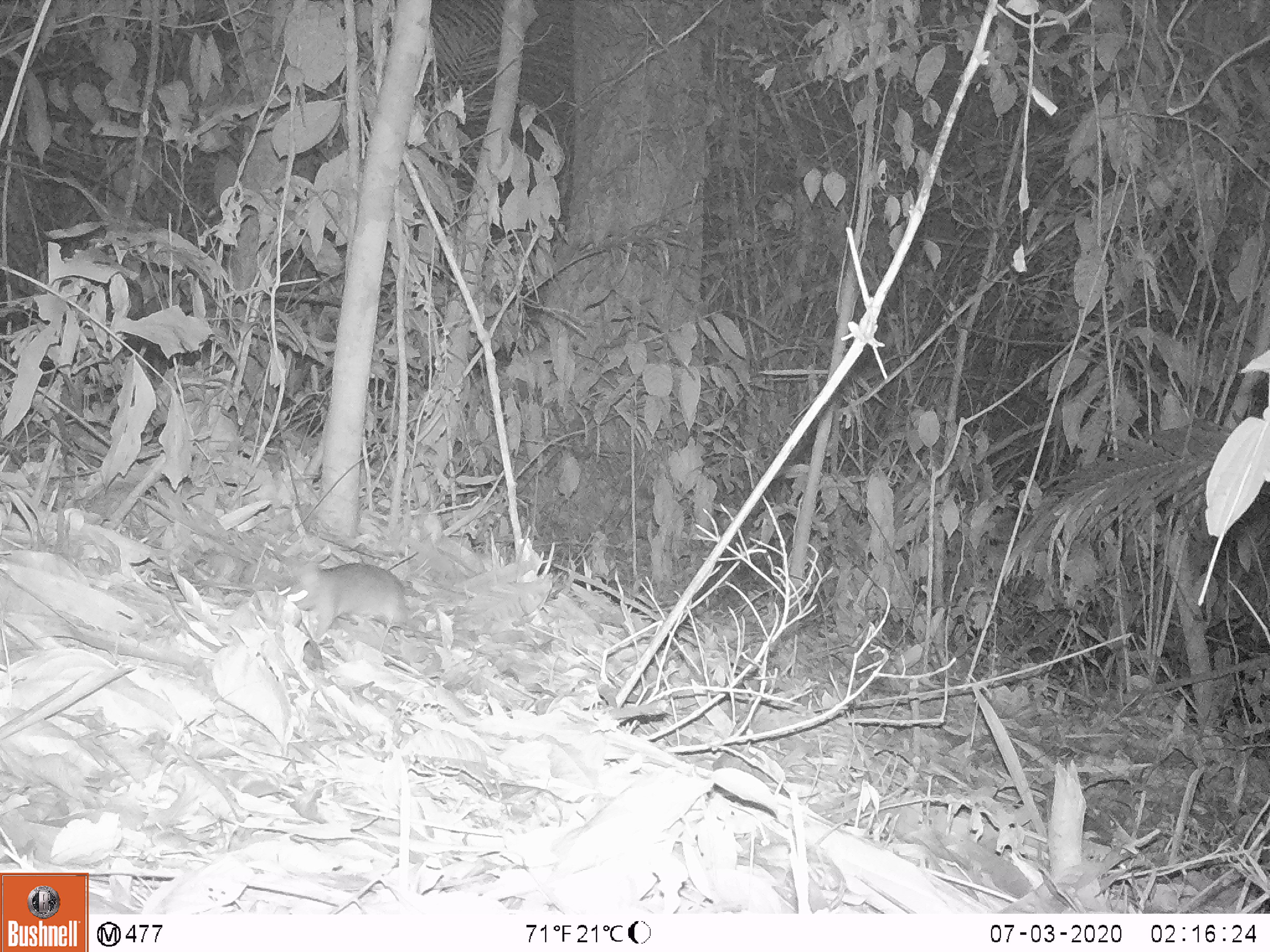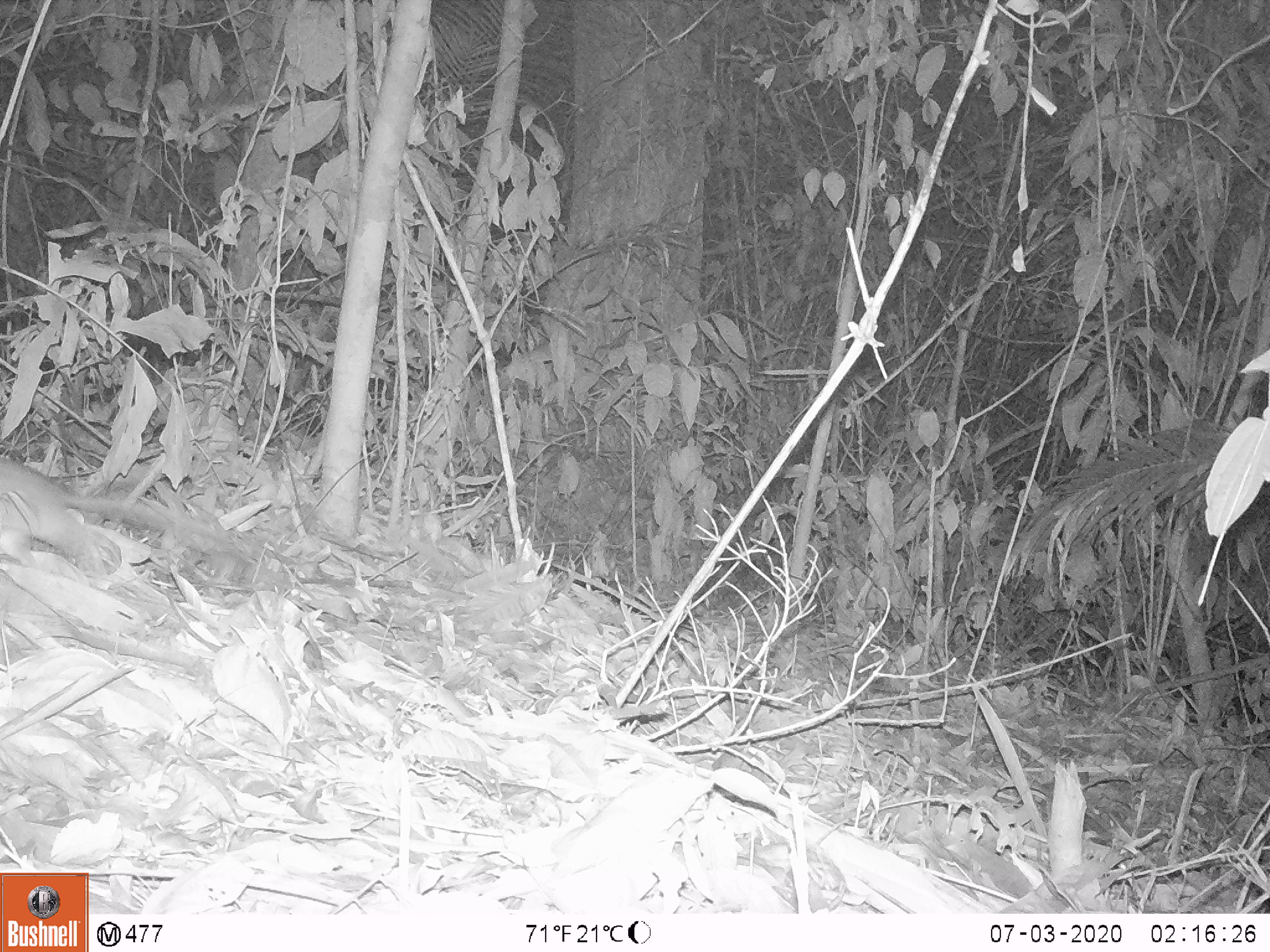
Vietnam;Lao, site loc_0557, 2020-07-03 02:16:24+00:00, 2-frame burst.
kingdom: Animalia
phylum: Chordata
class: Mammalia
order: Rodentia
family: Muridae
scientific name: Muridae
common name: old-world mice and rats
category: unidentified murid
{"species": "unidentified murid (old-world mice and rats) (Muridae)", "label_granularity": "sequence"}